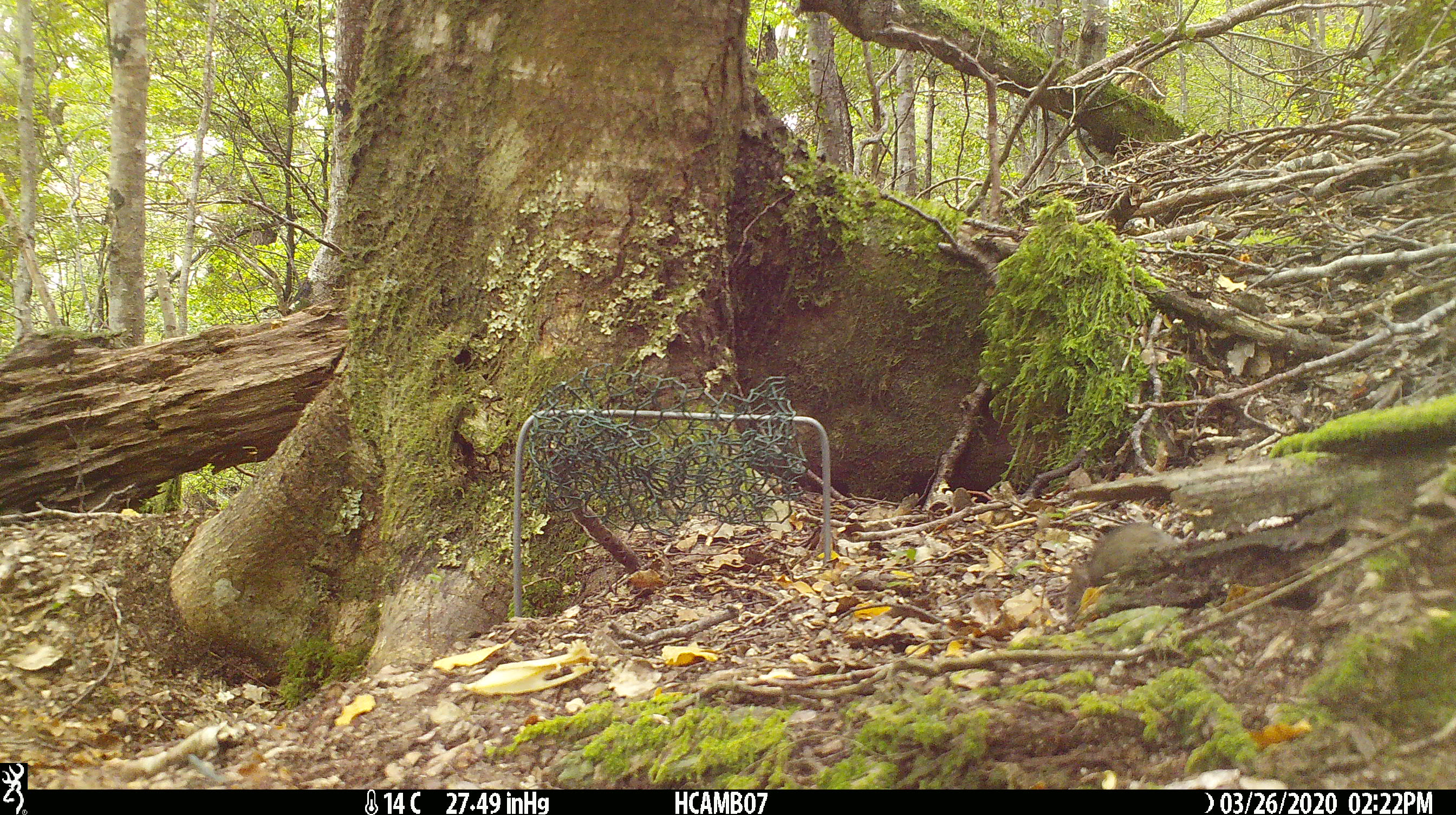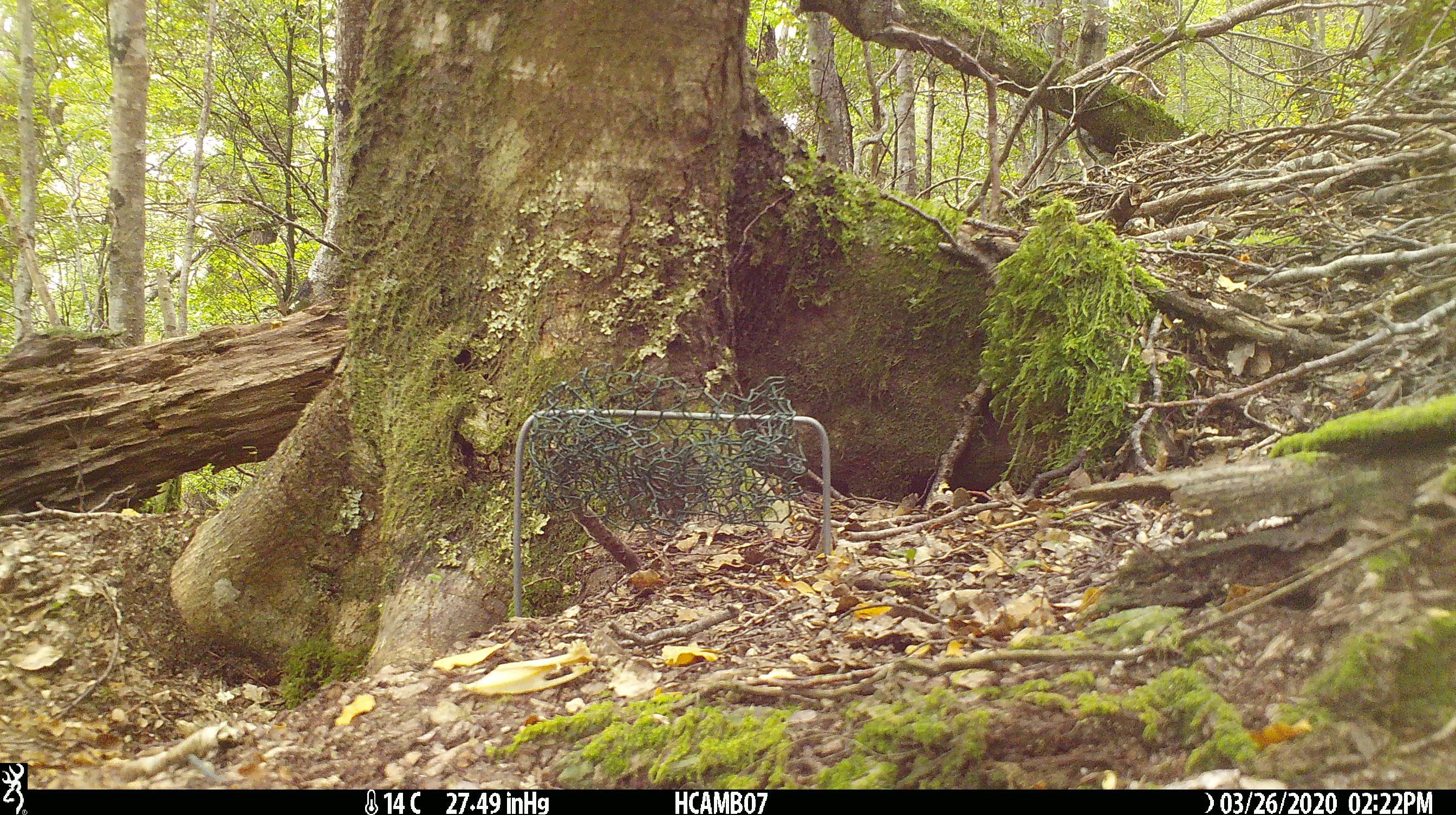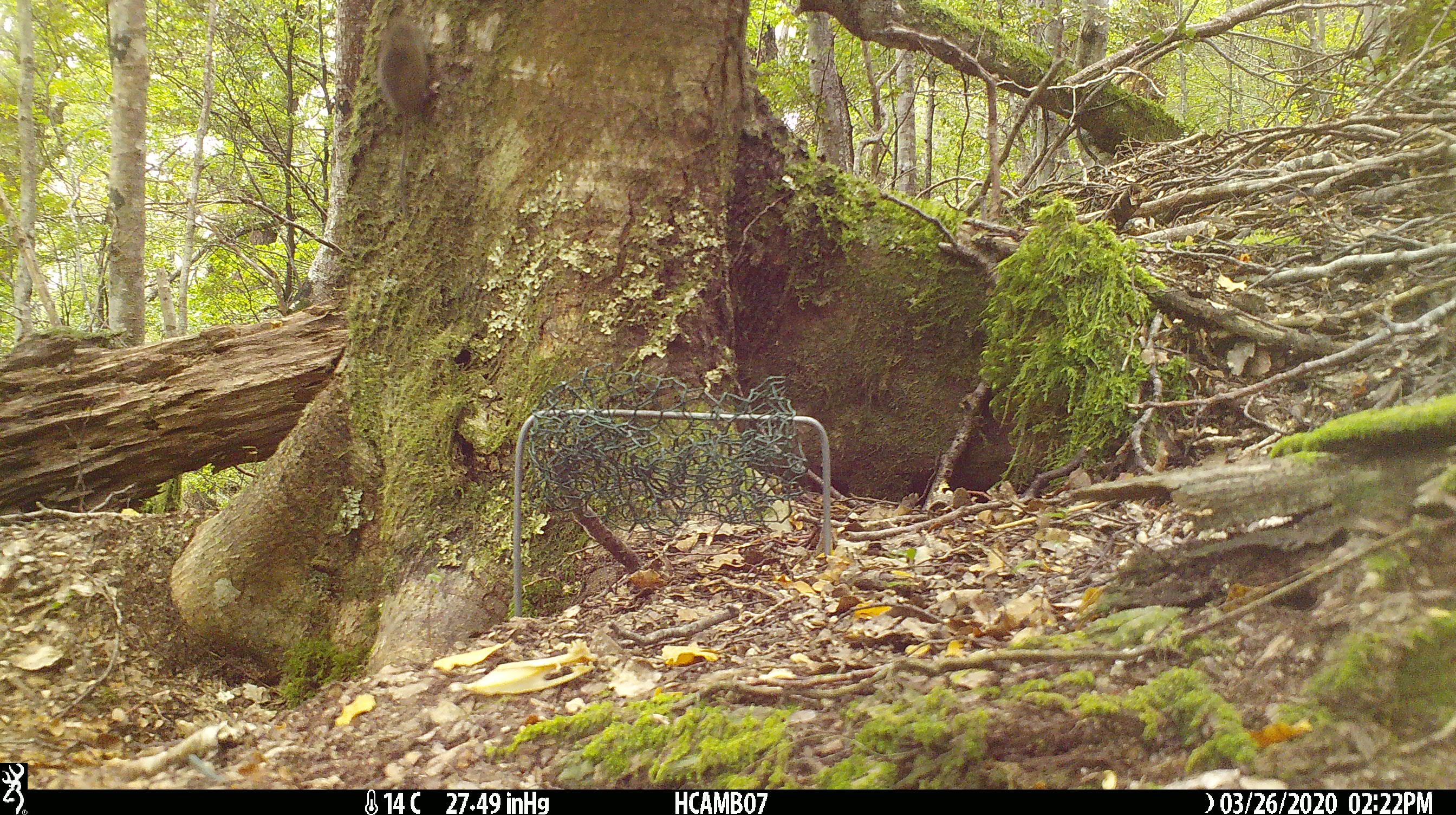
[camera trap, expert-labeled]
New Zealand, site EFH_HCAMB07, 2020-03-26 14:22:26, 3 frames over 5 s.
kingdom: Animalia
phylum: Chordata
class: Mammalia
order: Rodentia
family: Muridae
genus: Mus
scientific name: Mus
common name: mouse